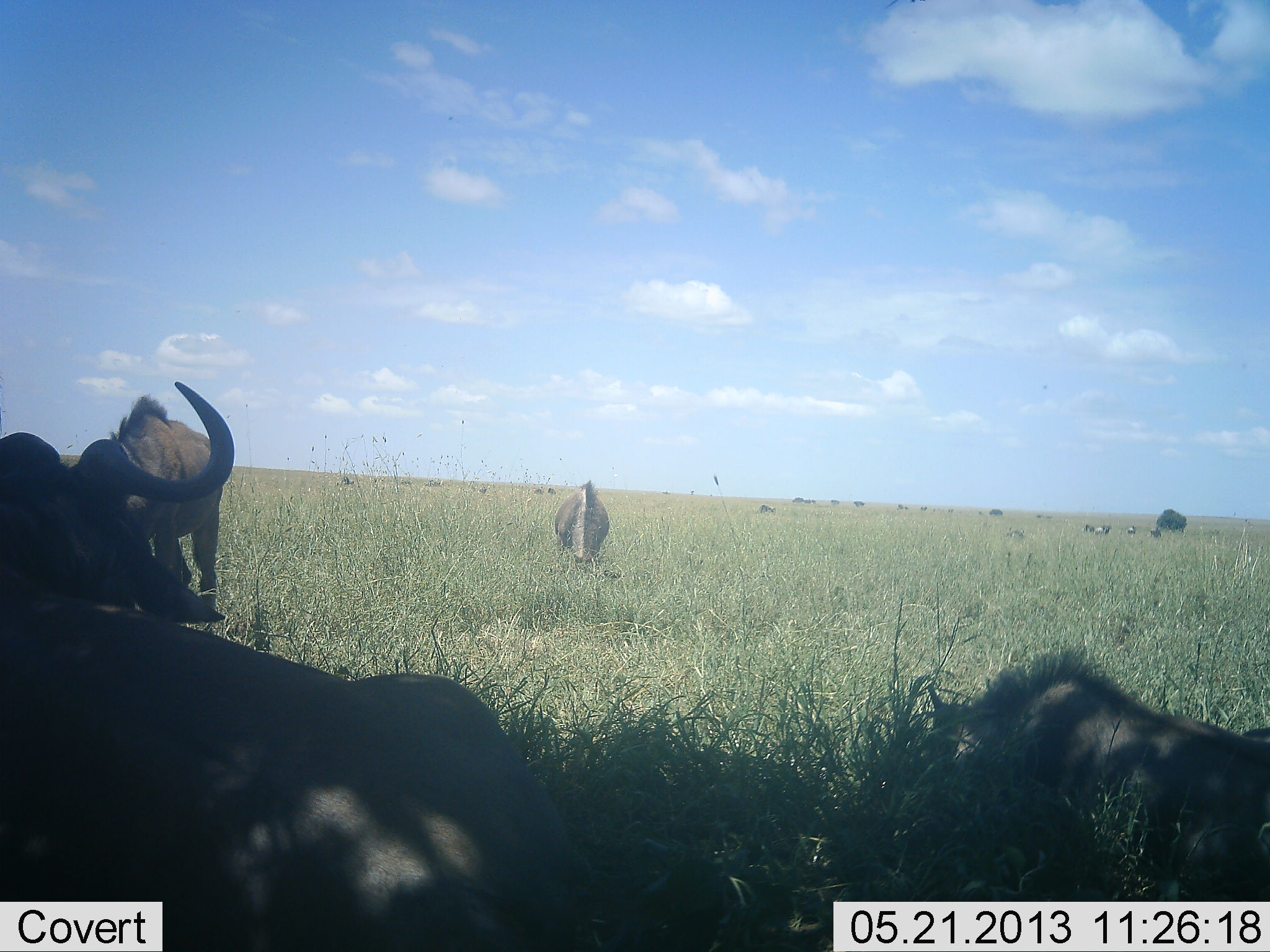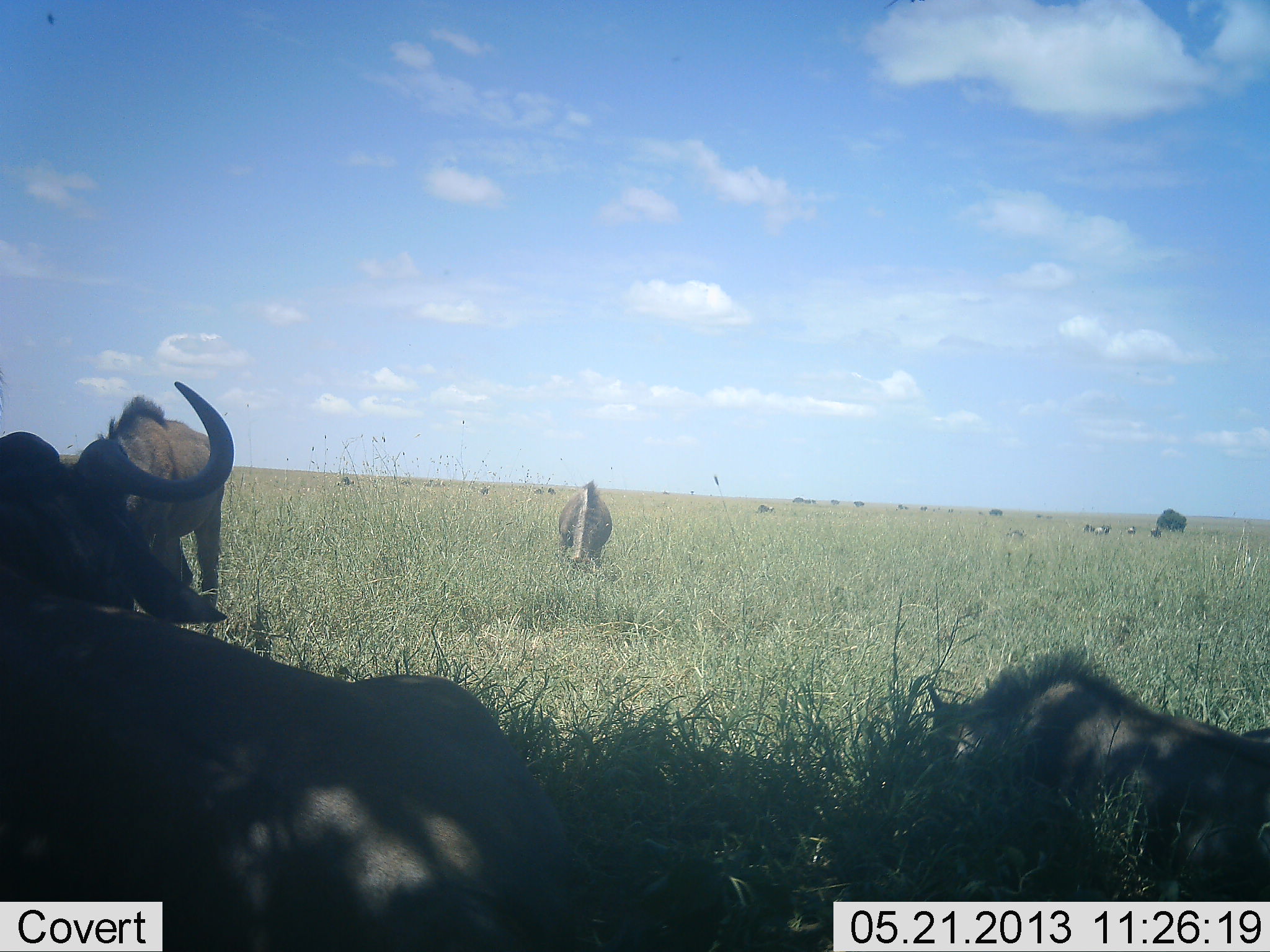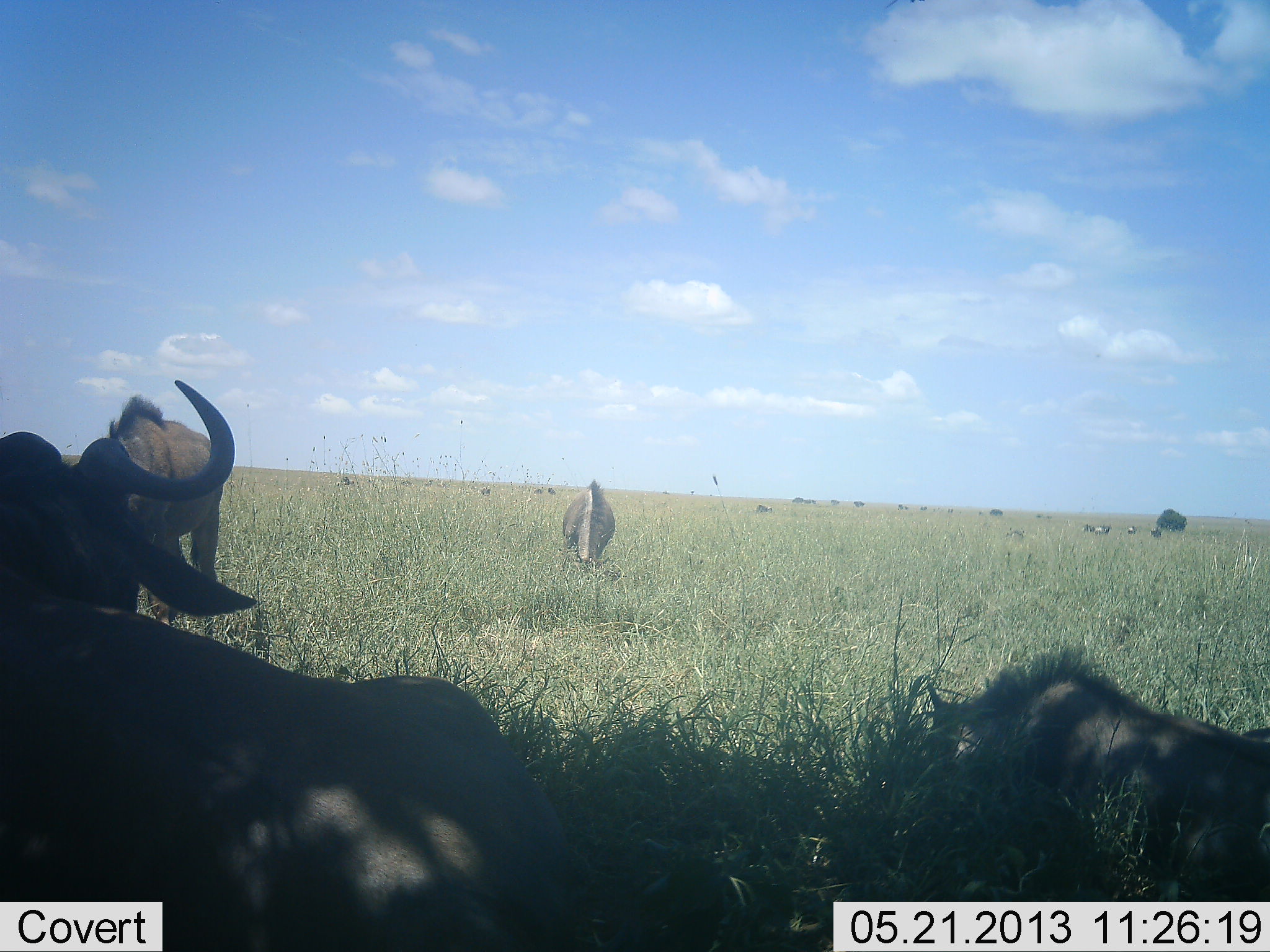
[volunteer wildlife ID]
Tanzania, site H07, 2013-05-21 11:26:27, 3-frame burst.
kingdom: Animalia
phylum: Chordata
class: Mammalia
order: Artiodactyla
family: Bovidae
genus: Connochaetes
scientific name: Connochaetes taurinus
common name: blue wildebeest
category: wildebeest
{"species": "wildebeest (blue wildebeest) (Connochaetes taurinus)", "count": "10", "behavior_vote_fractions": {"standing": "50%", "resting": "90%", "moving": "0%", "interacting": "0%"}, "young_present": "20%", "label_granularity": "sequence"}